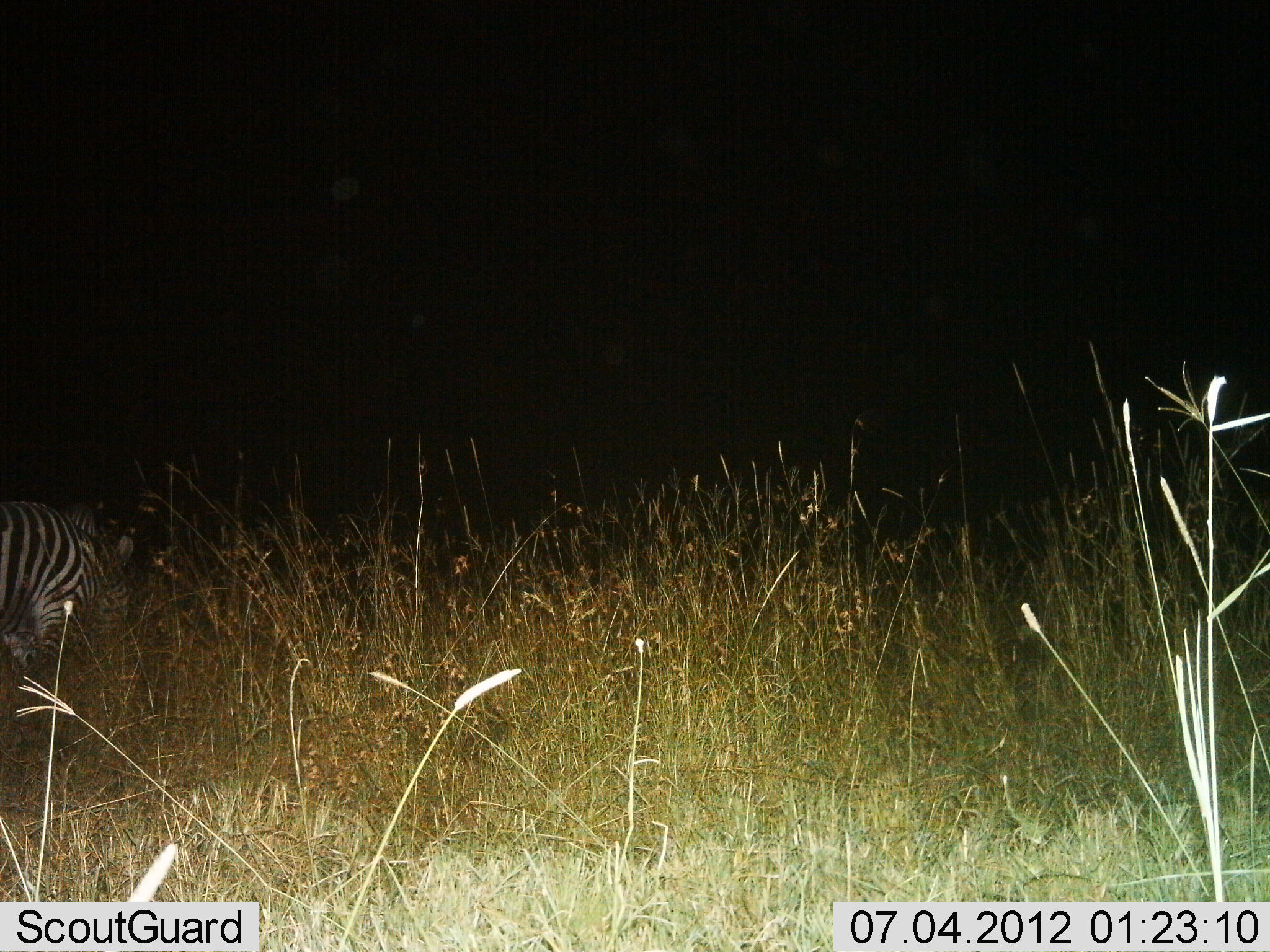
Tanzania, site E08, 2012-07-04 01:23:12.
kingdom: Animalia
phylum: Chordata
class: Mammalia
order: Perissodactyla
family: Equidae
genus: Equus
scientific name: Equus quagga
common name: plains zebra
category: zebra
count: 1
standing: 50%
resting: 0%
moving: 20%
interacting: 0%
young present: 0%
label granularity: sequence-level